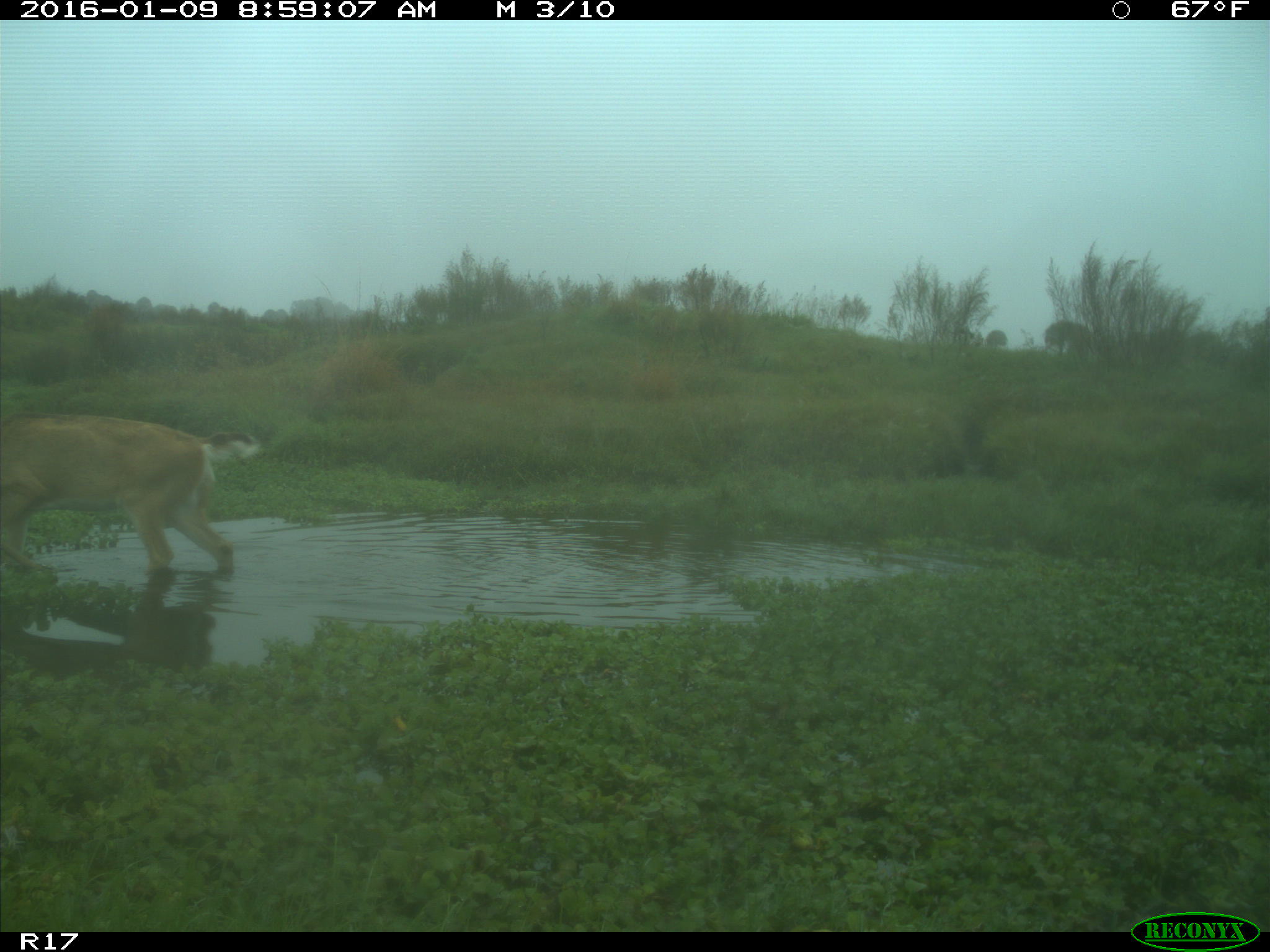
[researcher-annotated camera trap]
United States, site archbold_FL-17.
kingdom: Animalia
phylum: Chordata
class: Mammalia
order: Artiodactyla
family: Cervidae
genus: Odocoileus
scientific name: Odocoileus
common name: deer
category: unidentified deer